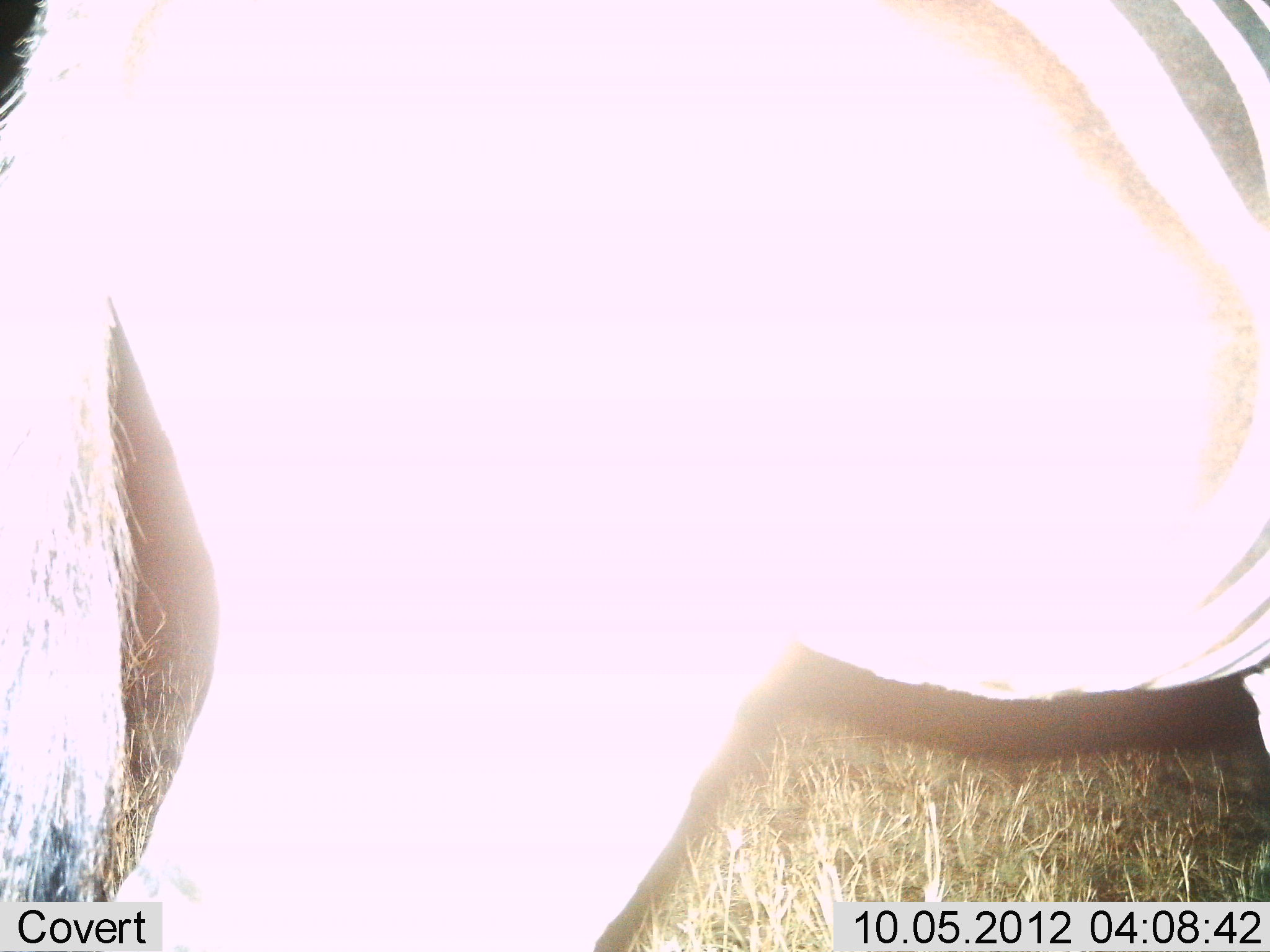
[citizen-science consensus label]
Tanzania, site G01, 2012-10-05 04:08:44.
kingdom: Animalia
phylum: Chordata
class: Mammalia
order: Perissodactyla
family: Equidae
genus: Equus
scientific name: Equus quagga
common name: plains zebra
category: zebra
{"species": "zebra (plains zebra) (Equus quagga)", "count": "1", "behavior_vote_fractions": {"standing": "90%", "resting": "0%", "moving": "10%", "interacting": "0%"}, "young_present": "0%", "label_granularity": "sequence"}